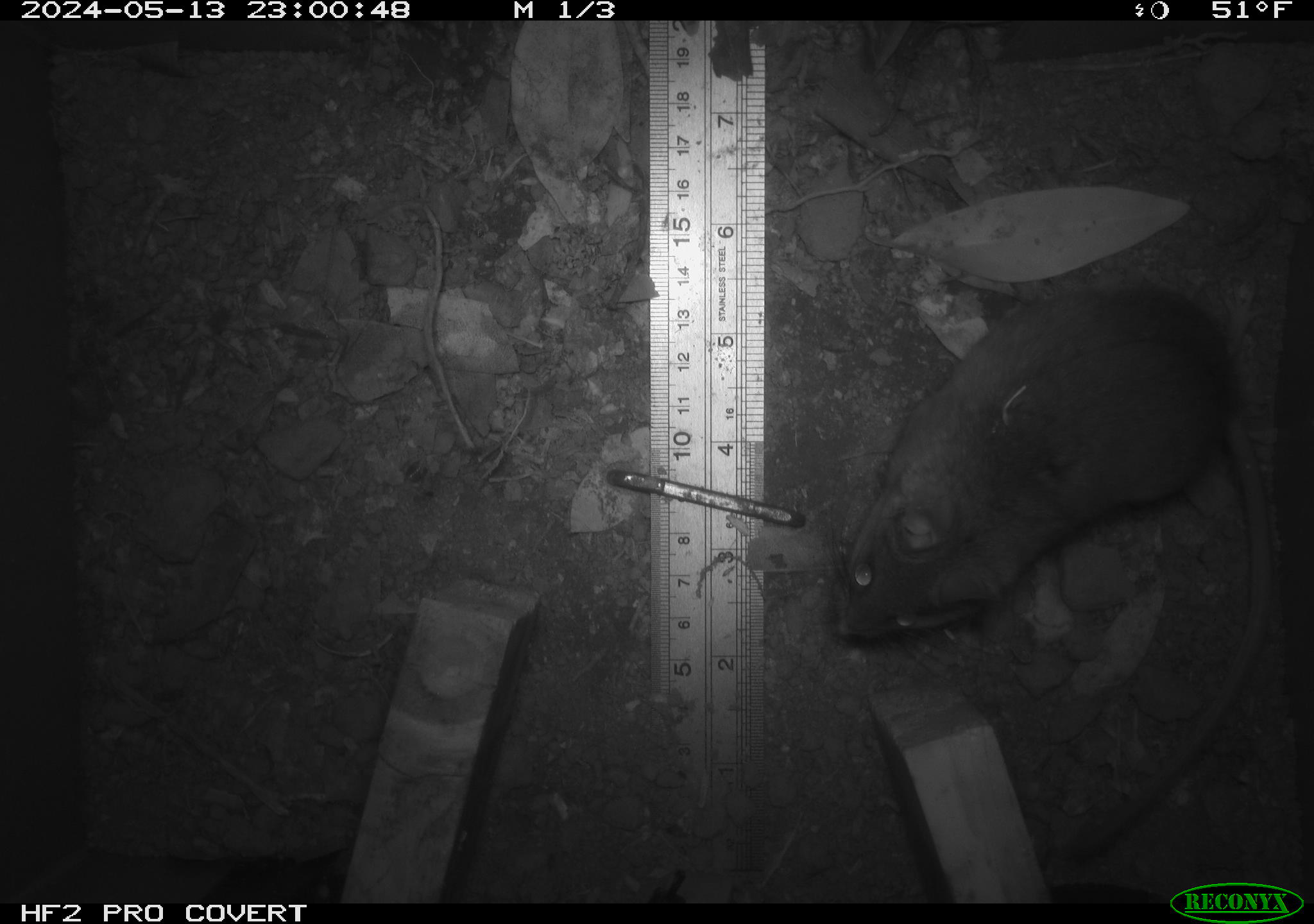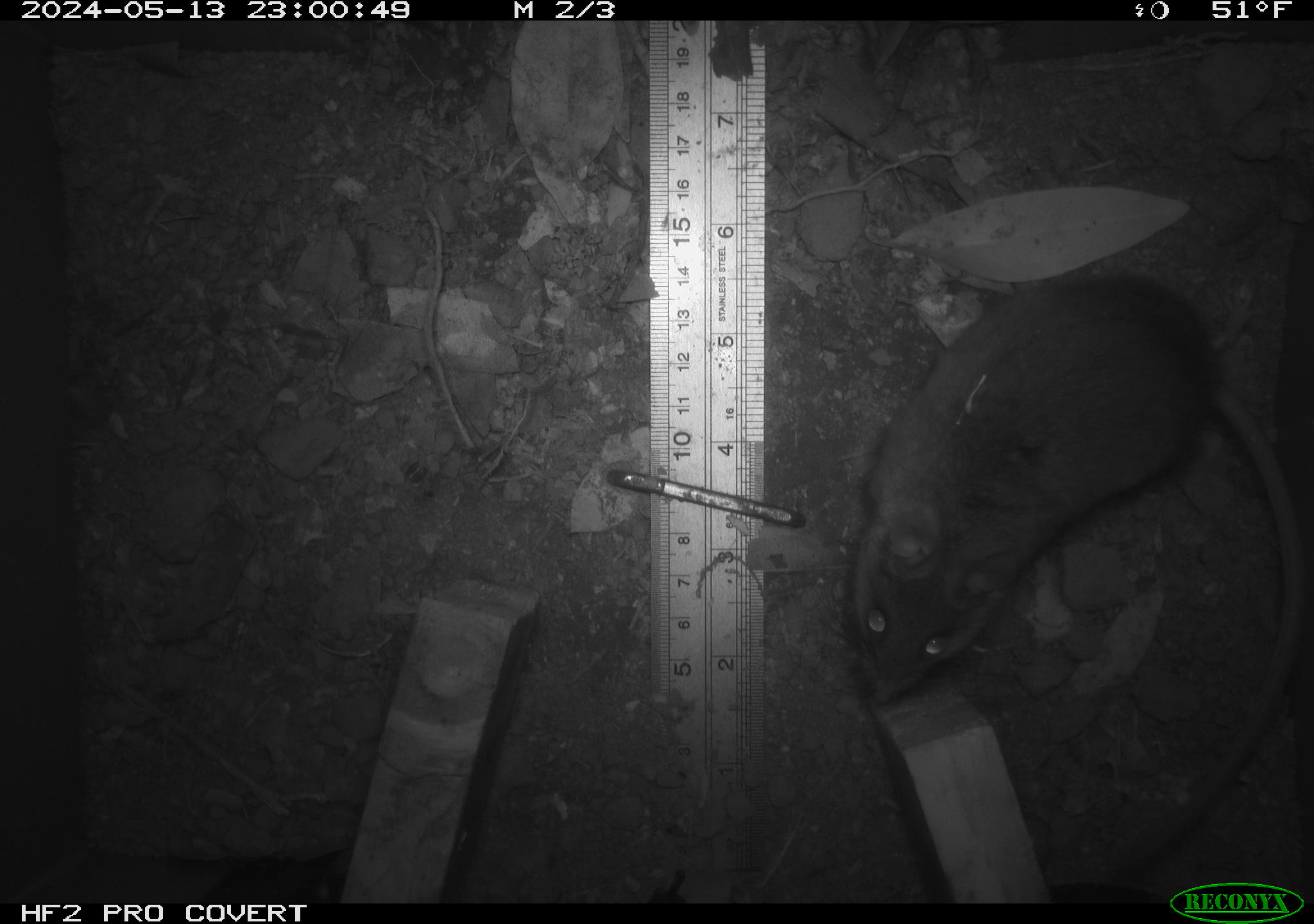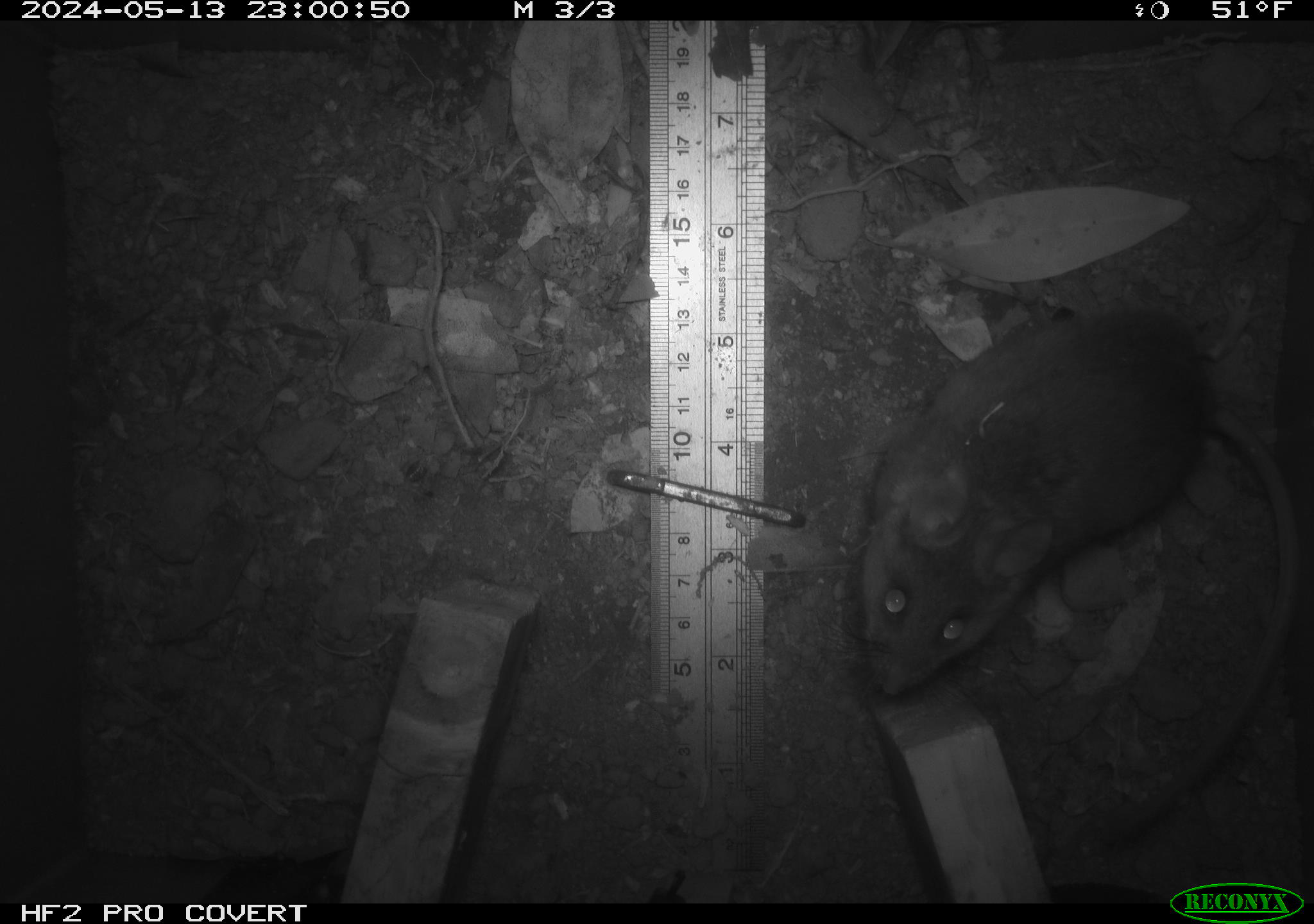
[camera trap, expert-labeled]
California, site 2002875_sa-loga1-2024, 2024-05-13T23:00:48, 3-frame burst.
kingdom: Animalia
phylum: Chordata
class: Mammalia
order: Rodentia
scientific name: Rodentia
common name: rodent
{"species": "rodent (Rodentia)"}